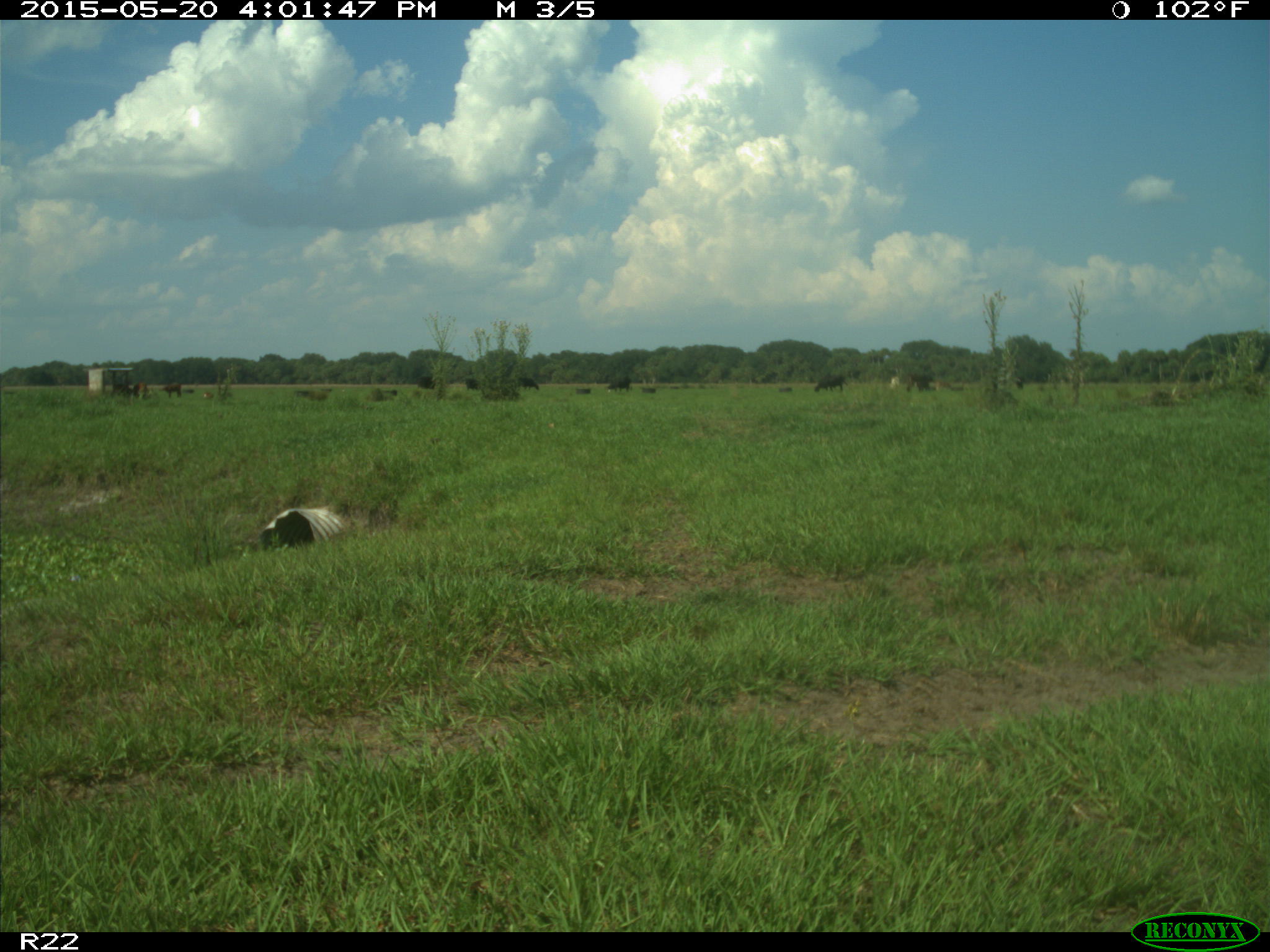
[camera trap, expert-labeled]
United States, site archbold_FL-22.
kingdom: Animalia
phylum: Chordata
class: Mammalia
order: Artiodactyla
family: Bovidae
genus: Bos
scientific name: Bos taurus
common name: domestic cow